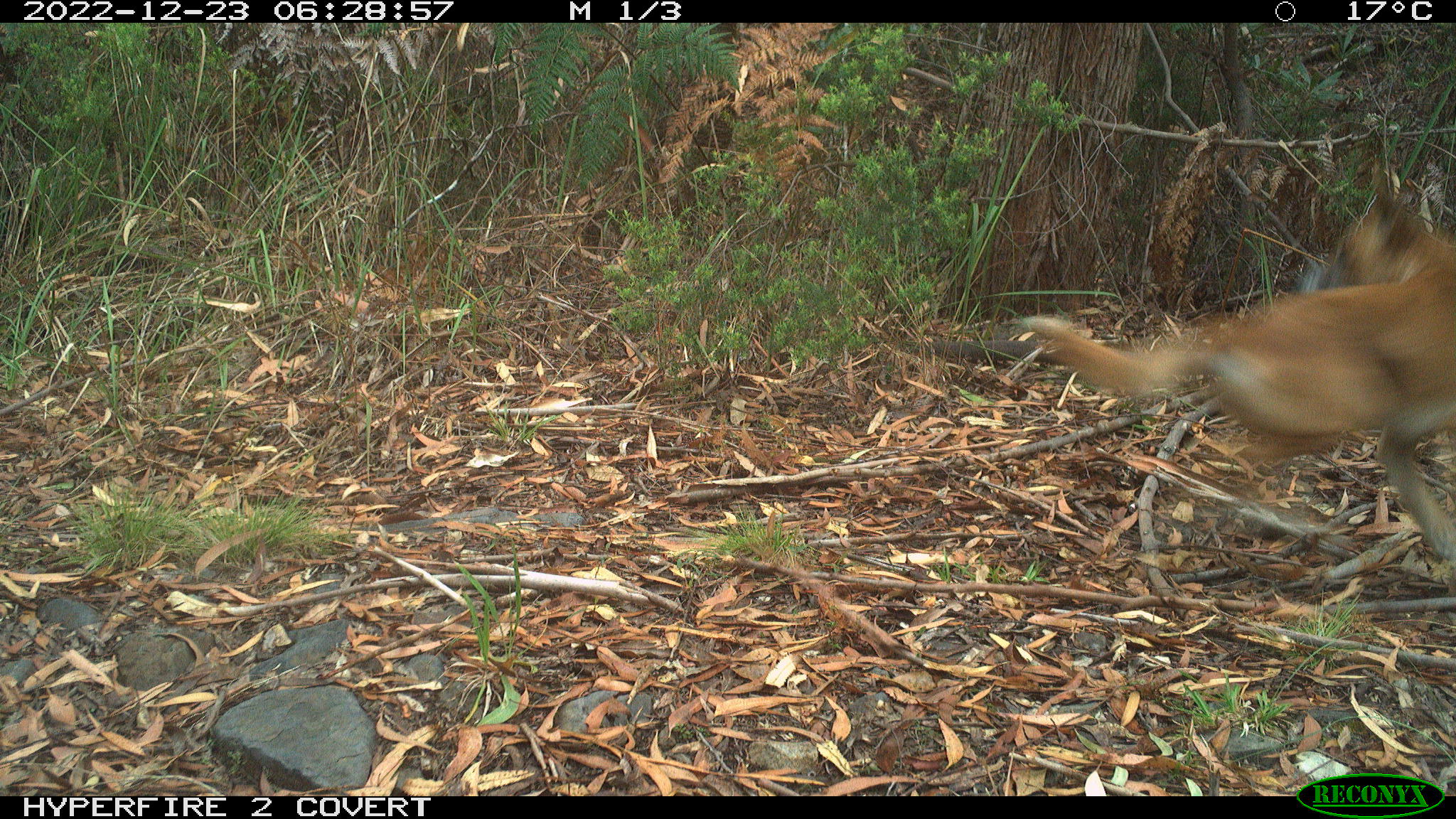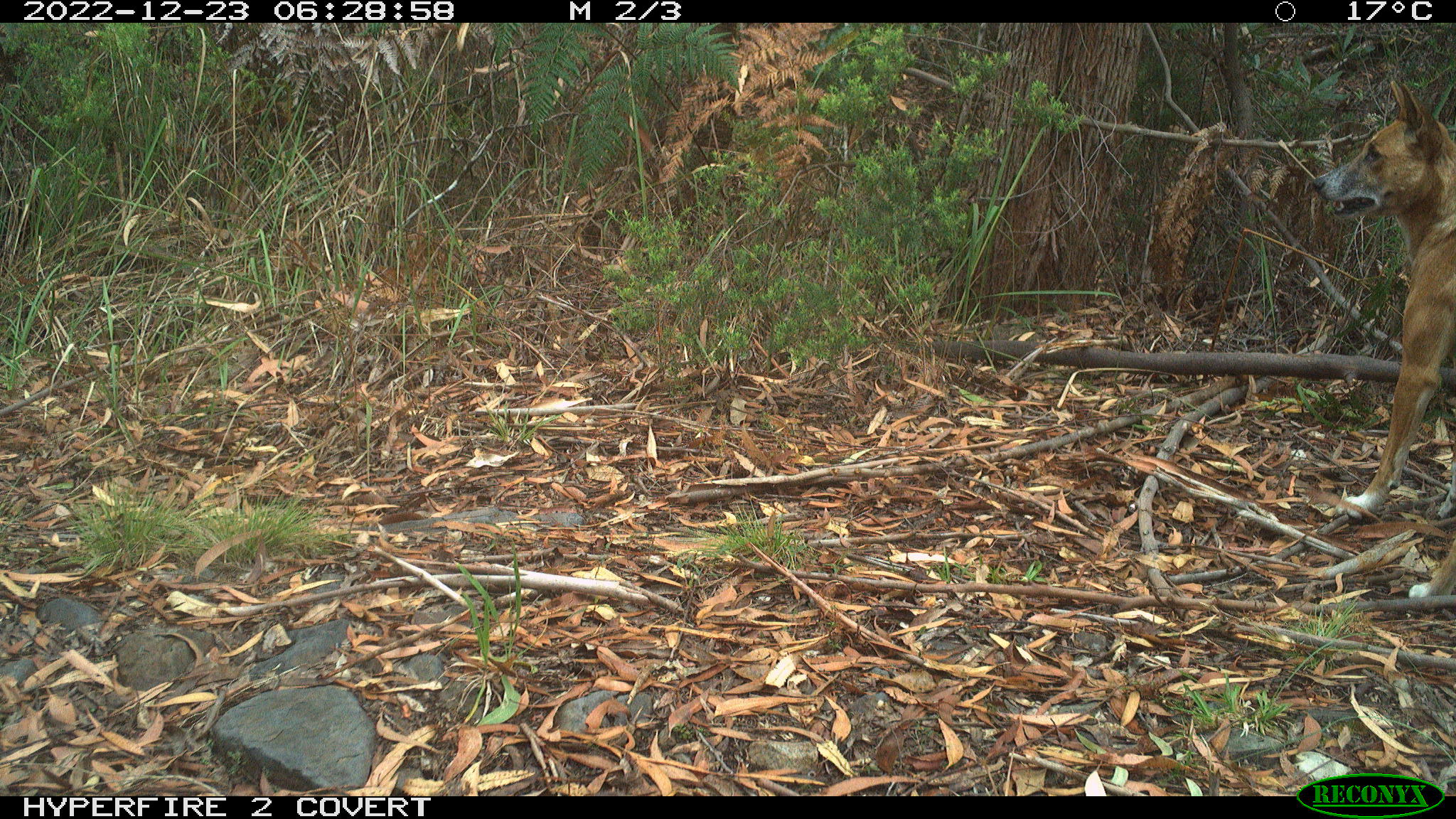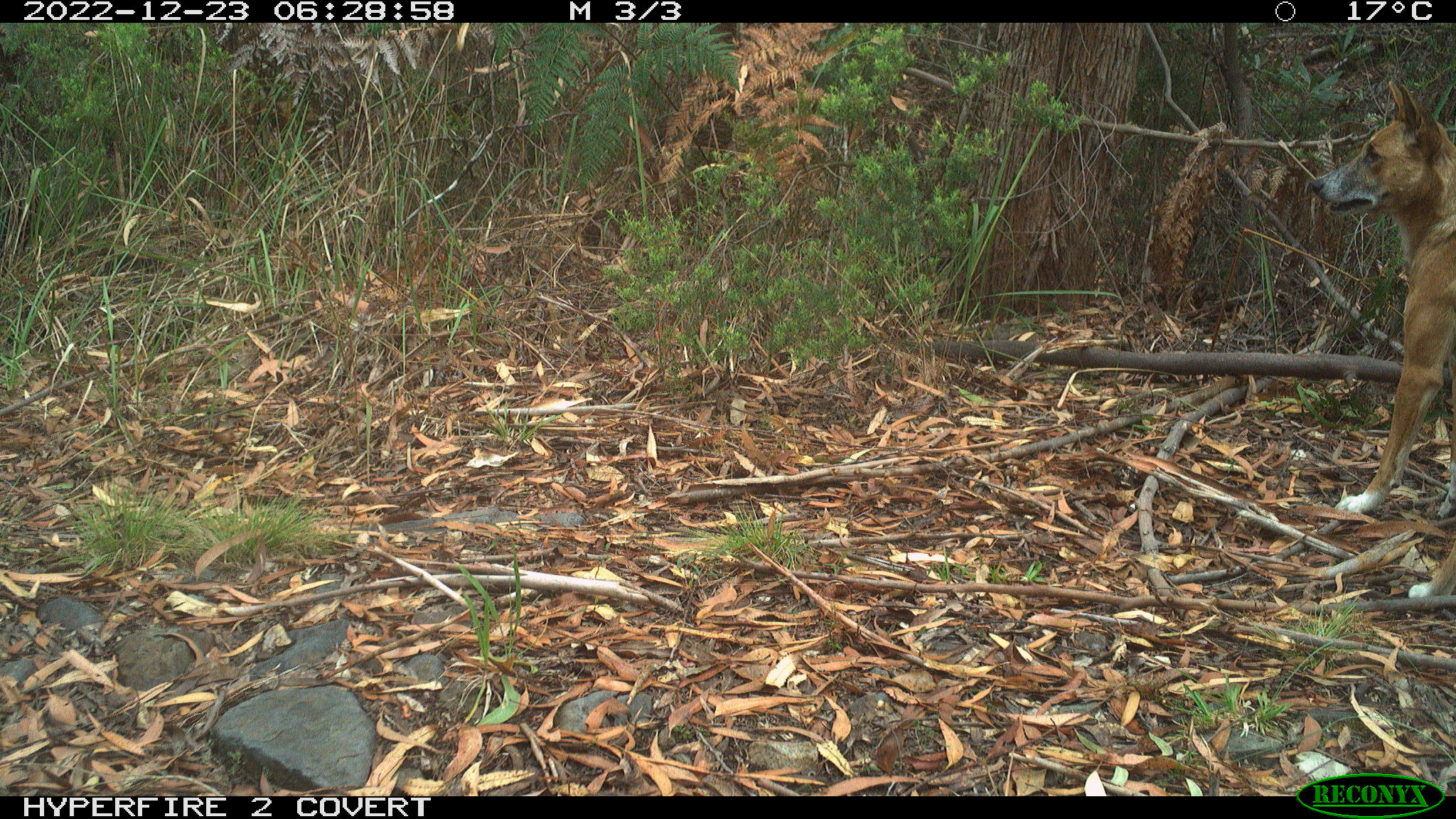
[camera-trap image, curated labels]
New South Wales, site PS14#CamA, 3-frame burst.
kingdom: Animalia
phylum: Chordata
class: Mammalia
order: Carnivora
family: Canidae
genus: Canis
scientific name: Canis familiaris dingo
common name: dingo